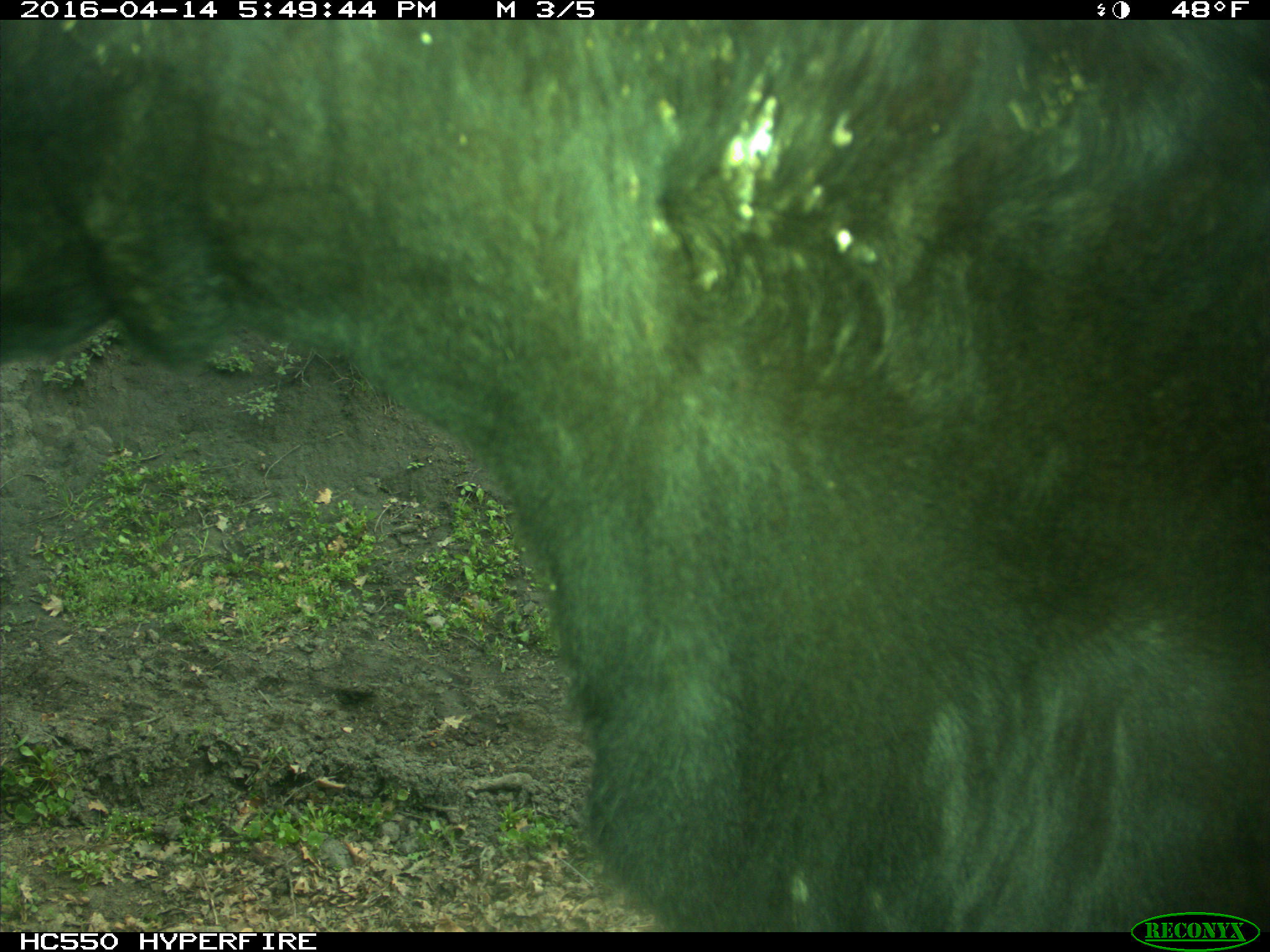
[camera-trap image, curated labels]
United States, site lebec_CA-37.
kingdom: Animalia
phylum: Chordata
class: Mammalia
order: Artiodactyla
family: Bovidae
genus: Bos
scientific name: Bos taurus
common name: domestic cow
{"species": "Bos taurus (domestic cow)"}